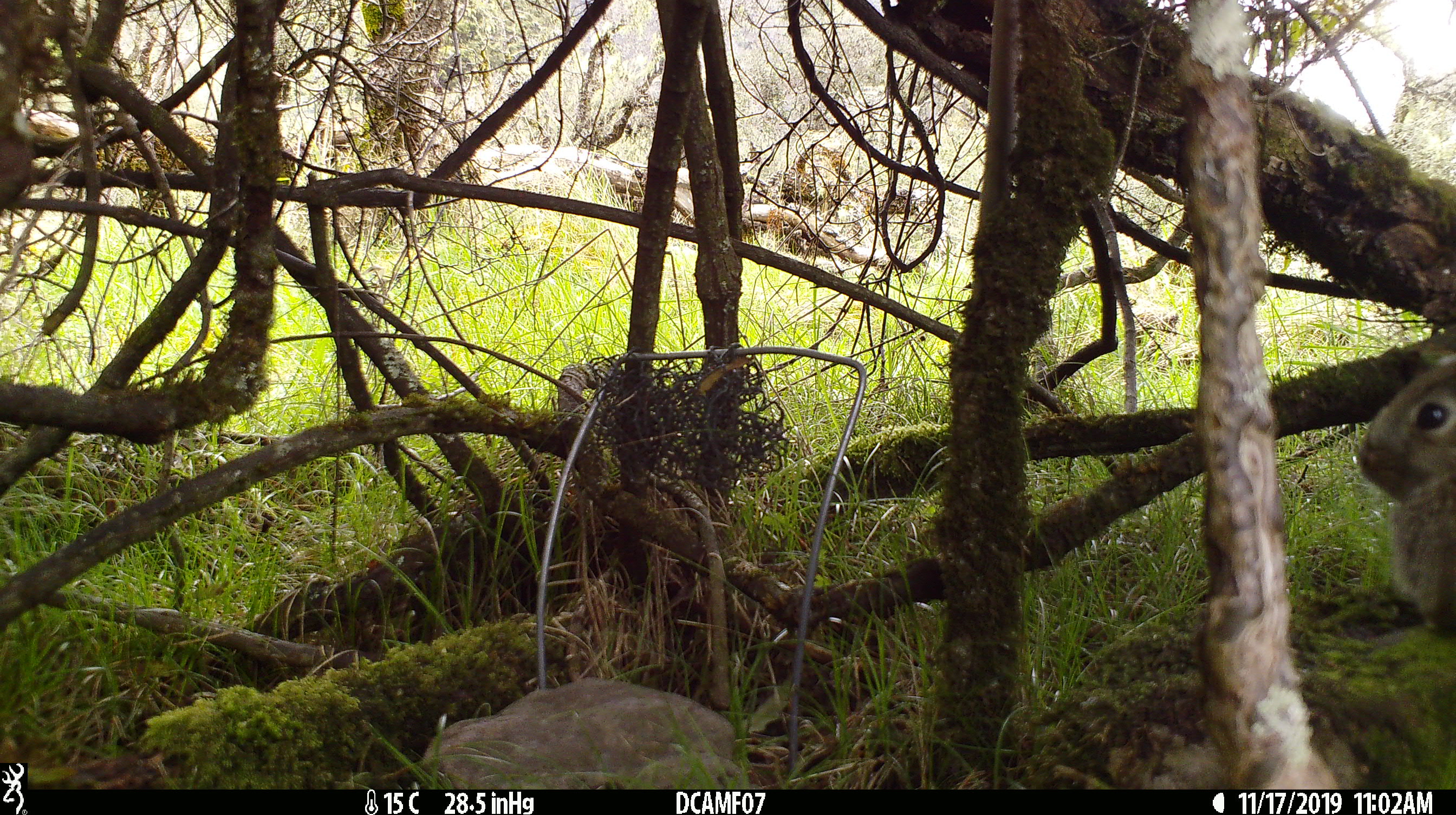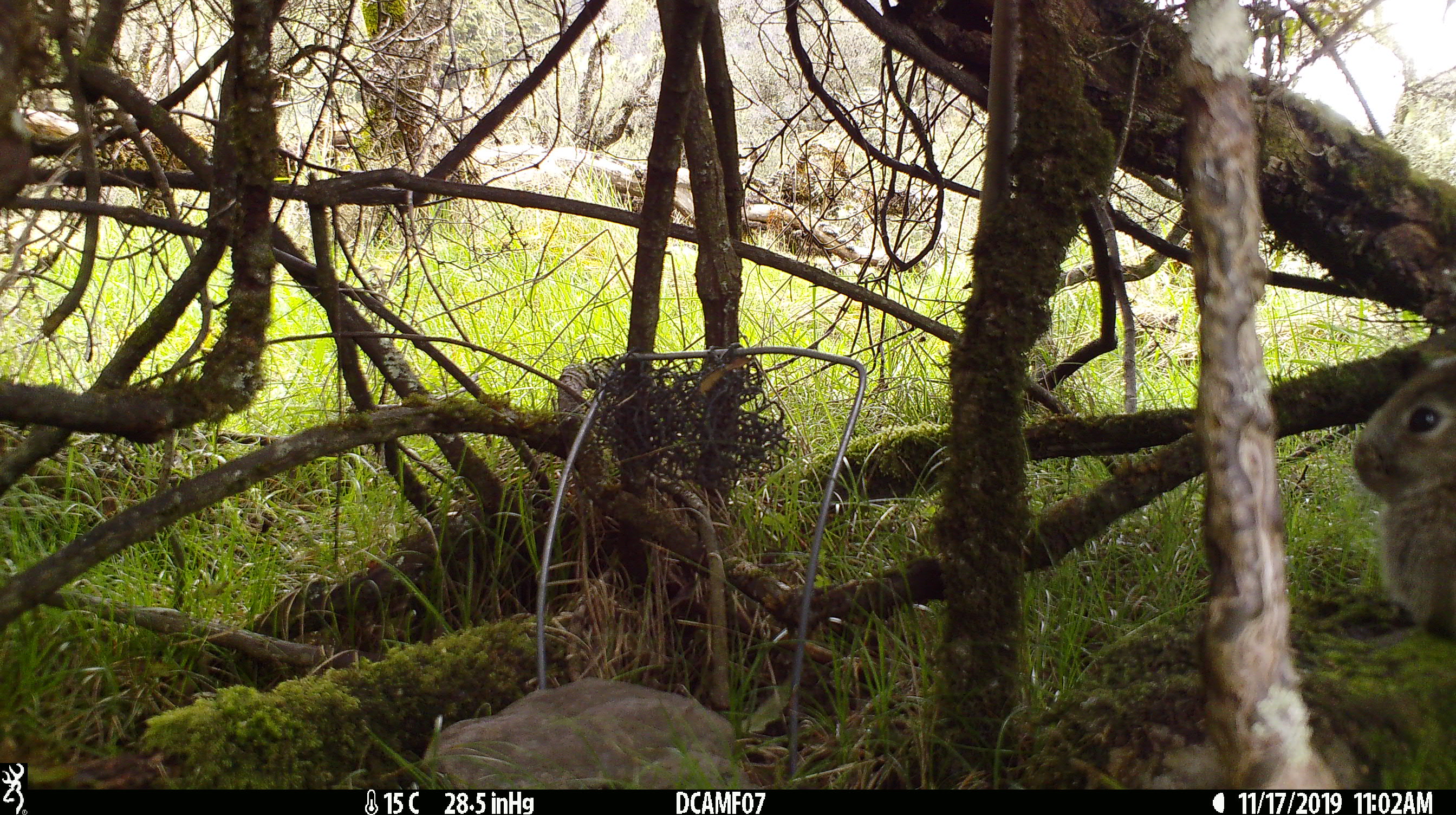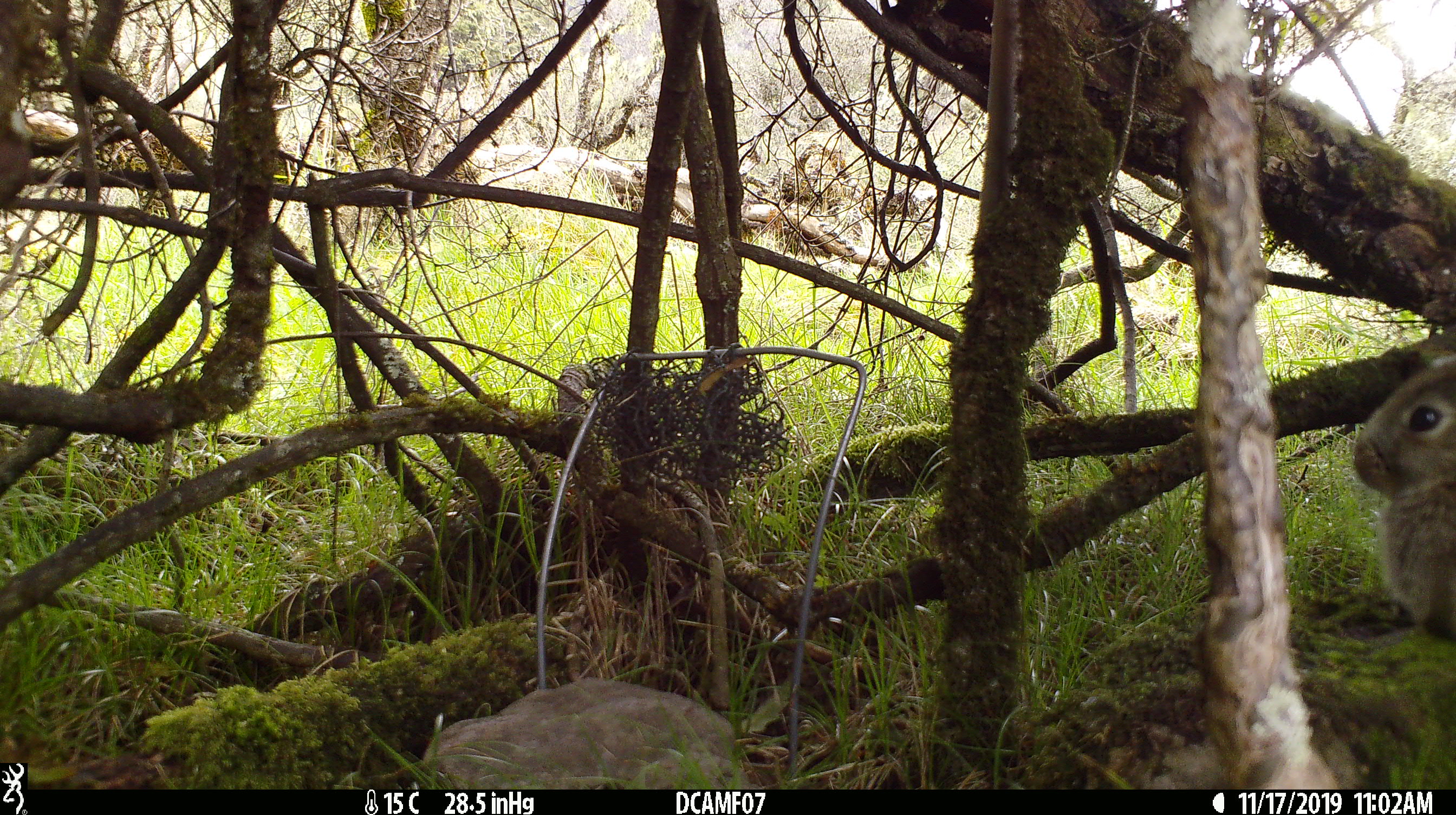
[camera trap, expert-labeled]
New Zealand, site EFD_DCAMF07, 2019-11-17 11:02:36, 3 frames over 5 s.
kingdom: Animalia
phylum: Chordata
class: Mammalia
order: Lagomorpha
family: Leporidae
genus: Oryctolagus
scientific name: Oryctolagus cuniculus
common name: european rabbit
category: rabbit